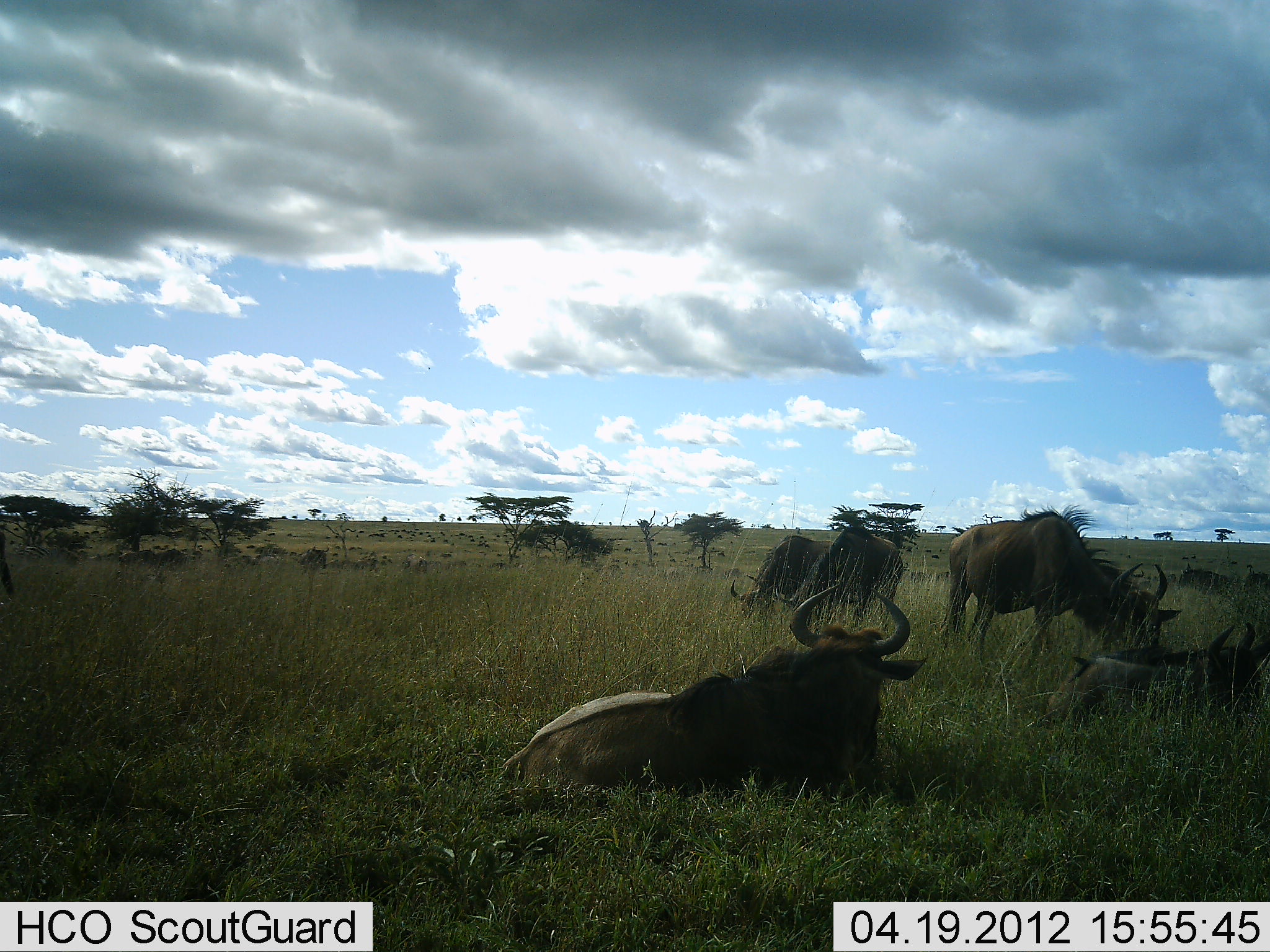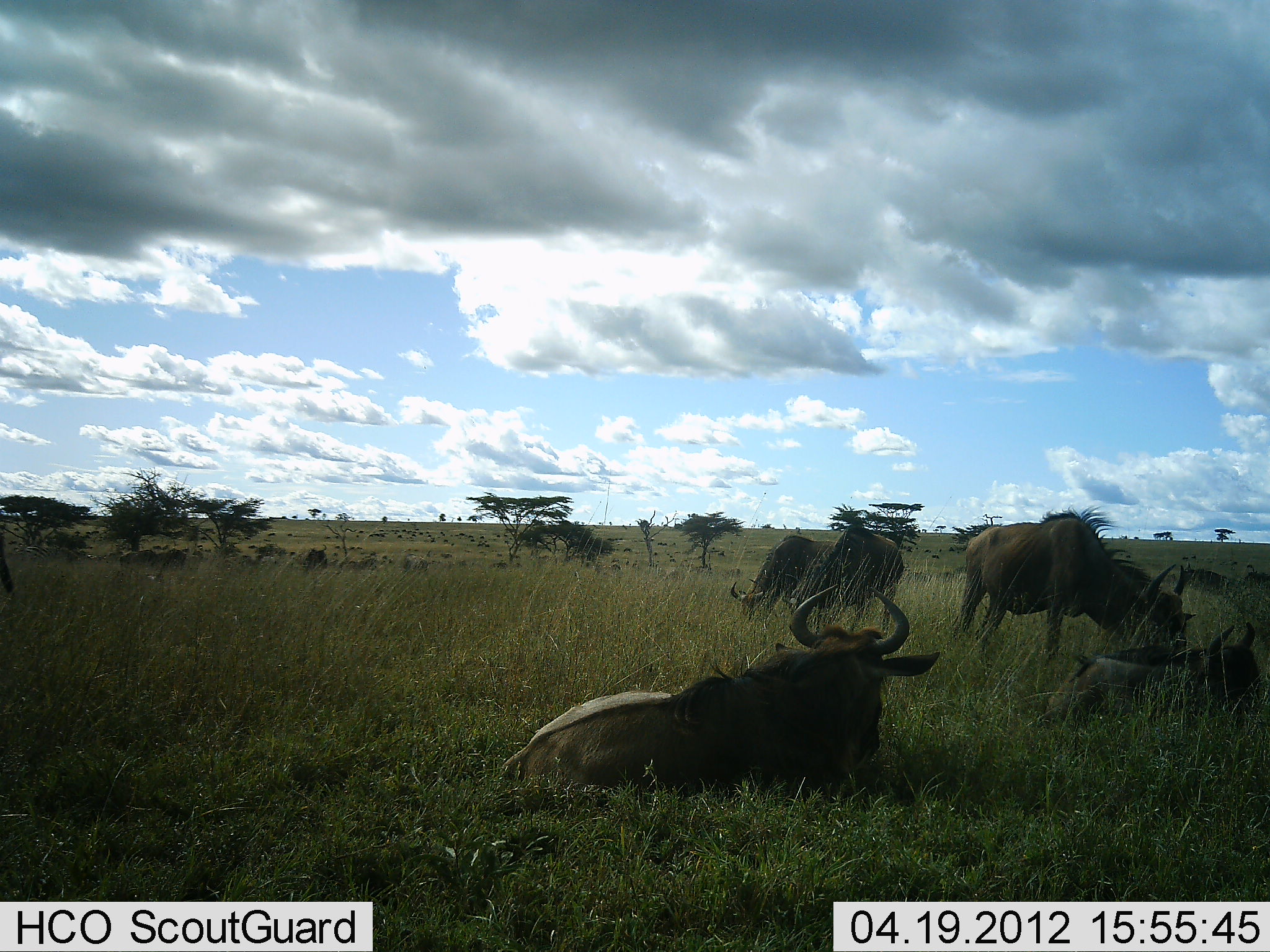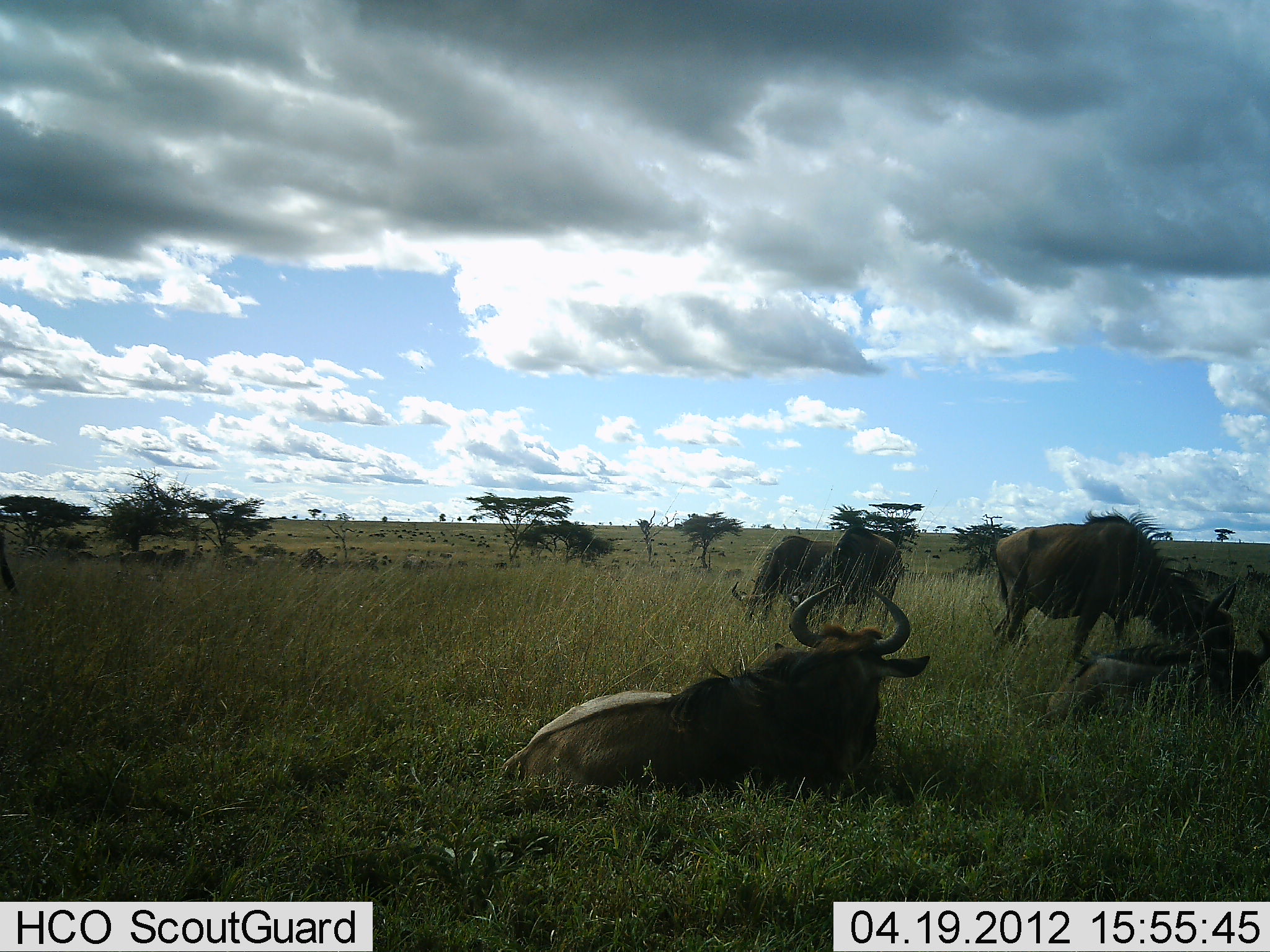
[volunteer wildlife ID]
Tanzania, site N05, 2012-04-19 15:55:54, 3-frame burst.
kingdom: Animalia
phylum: Chordata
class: Mammalia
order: Artiodactyla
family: Bovidae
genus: Connochaetes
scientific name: Connochaetes taurinus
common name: blue wildebeest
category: wildebeest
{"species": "wildebeest (blue wildebeest) (Connochaetes taurinus)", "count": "5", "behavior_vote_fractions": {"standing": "53%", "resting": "97%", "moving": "20%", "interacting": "3%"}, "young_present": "0%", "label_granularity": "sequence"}